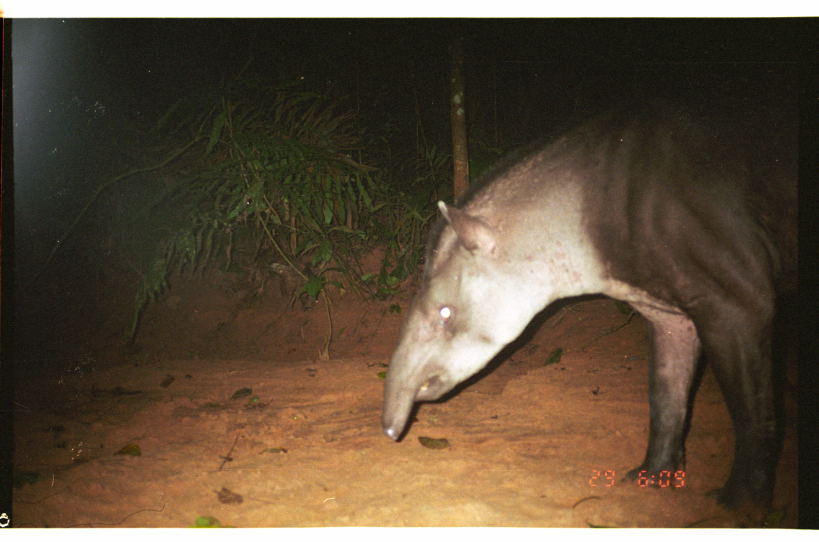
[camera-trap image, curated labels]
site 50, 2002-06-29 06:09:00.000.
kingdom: Animalia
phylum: Chordata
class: Mammalia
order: Perissodactyla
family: Tapiridae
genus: Tapirus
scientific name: Tapirus terrestris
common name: south american tapir